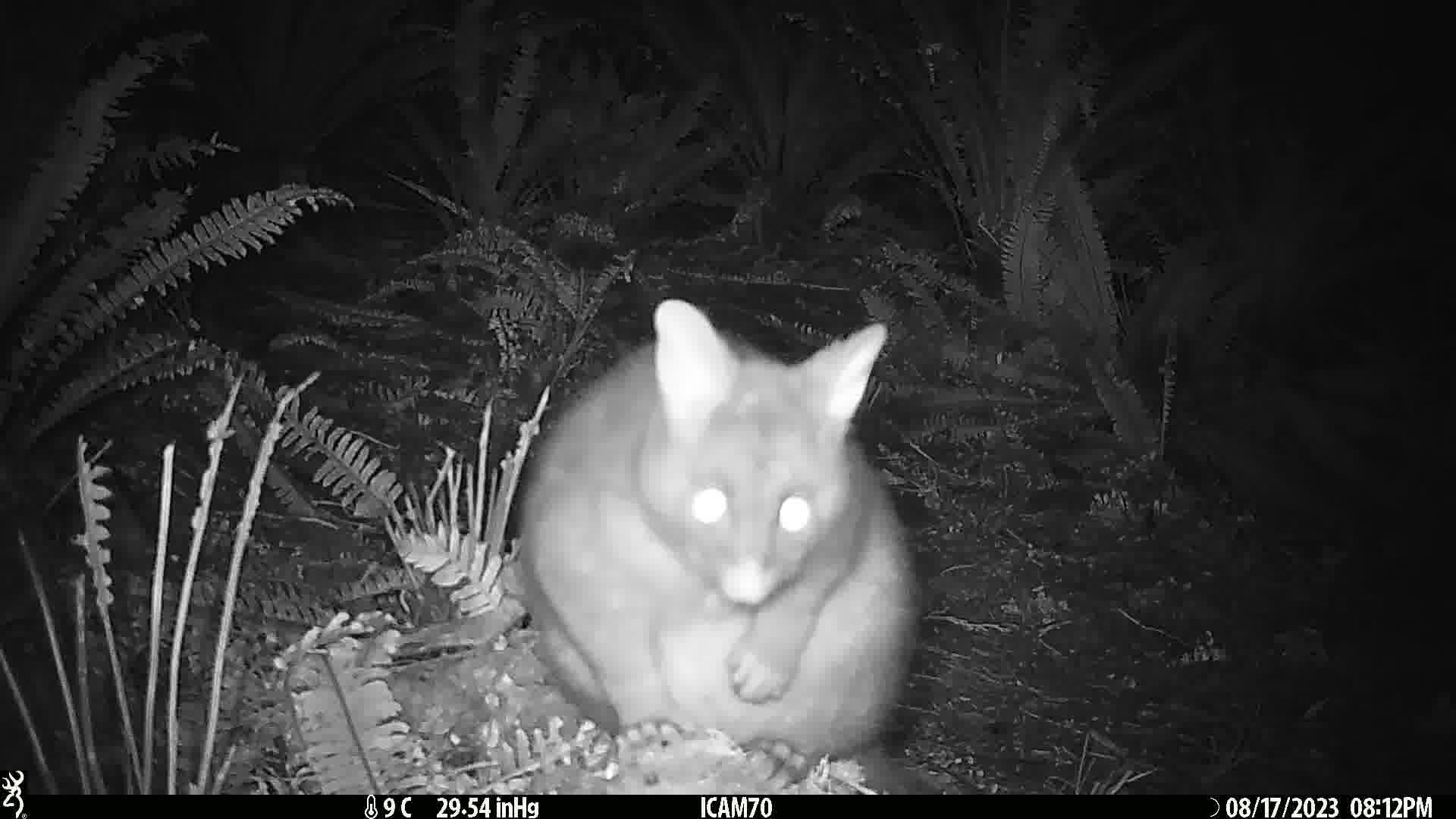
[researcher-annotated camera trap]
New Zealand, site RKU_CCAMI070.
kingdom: Animalia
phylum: Chordata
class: Mammalia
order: Diprotodontia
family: Phalangeridae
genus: Trichosurus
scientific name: Trichosurus vulpecula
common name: common brushtail possum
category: possum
Possum (common brushtail possum) (Trichosurus vulpecula).